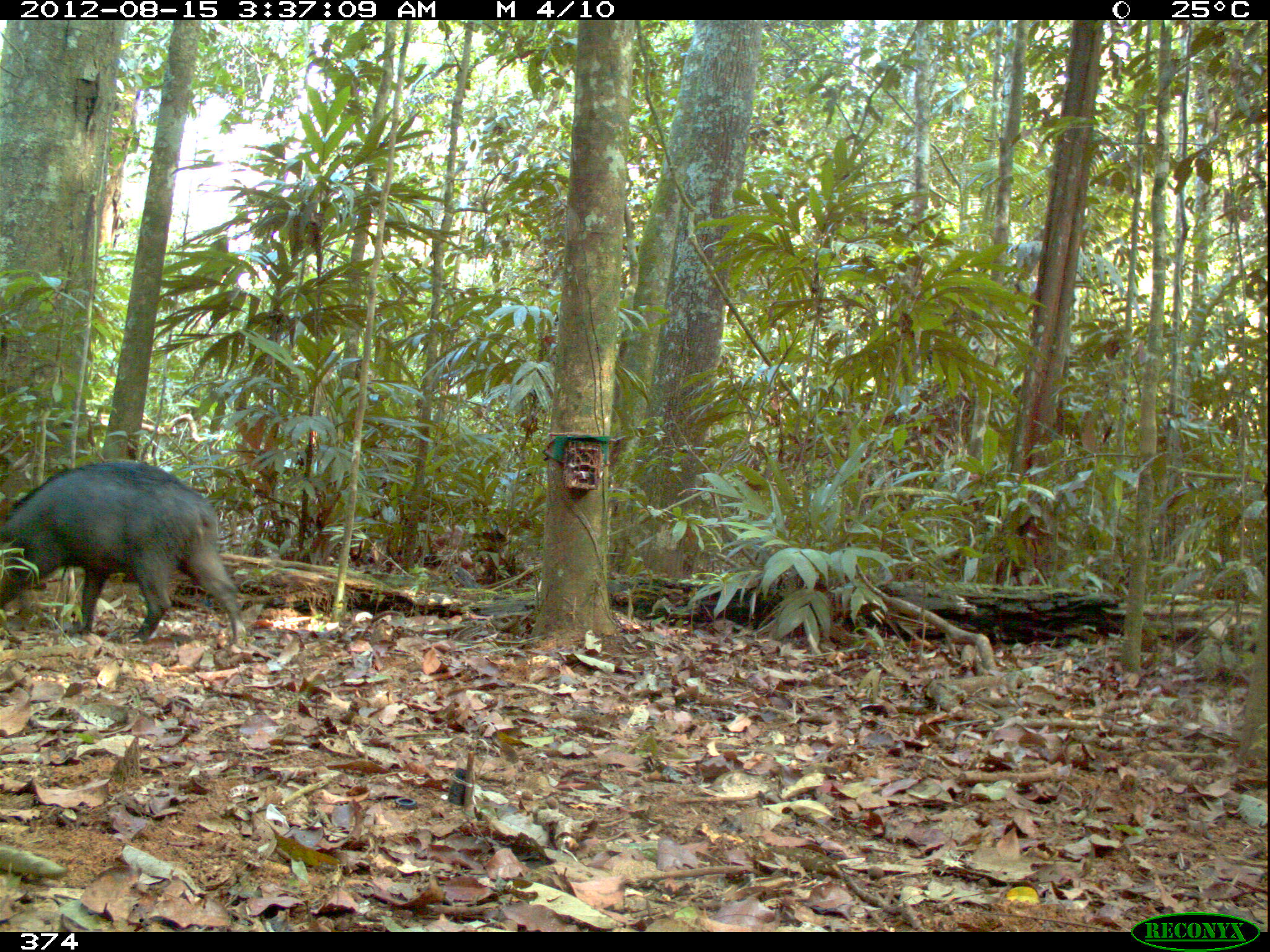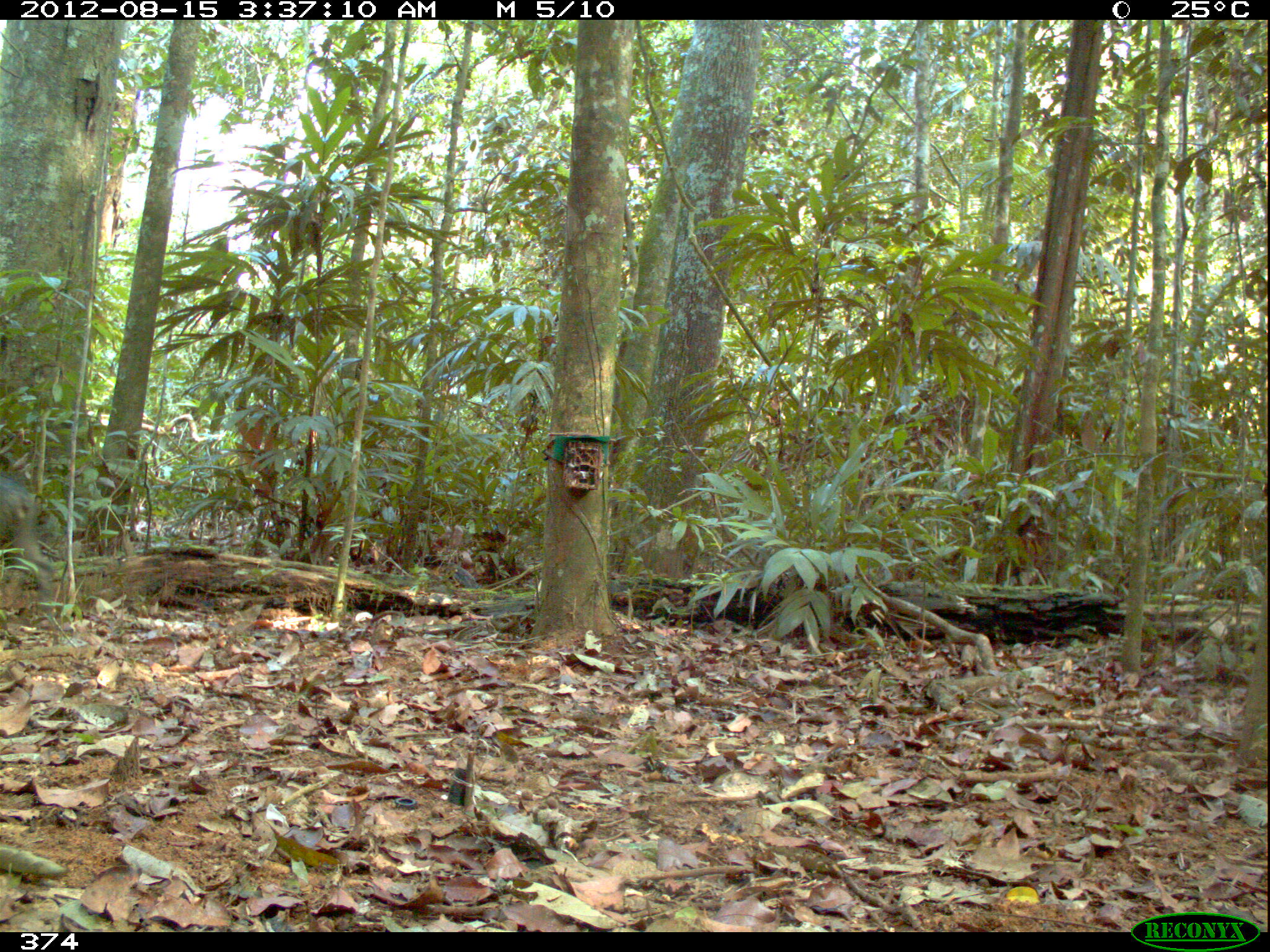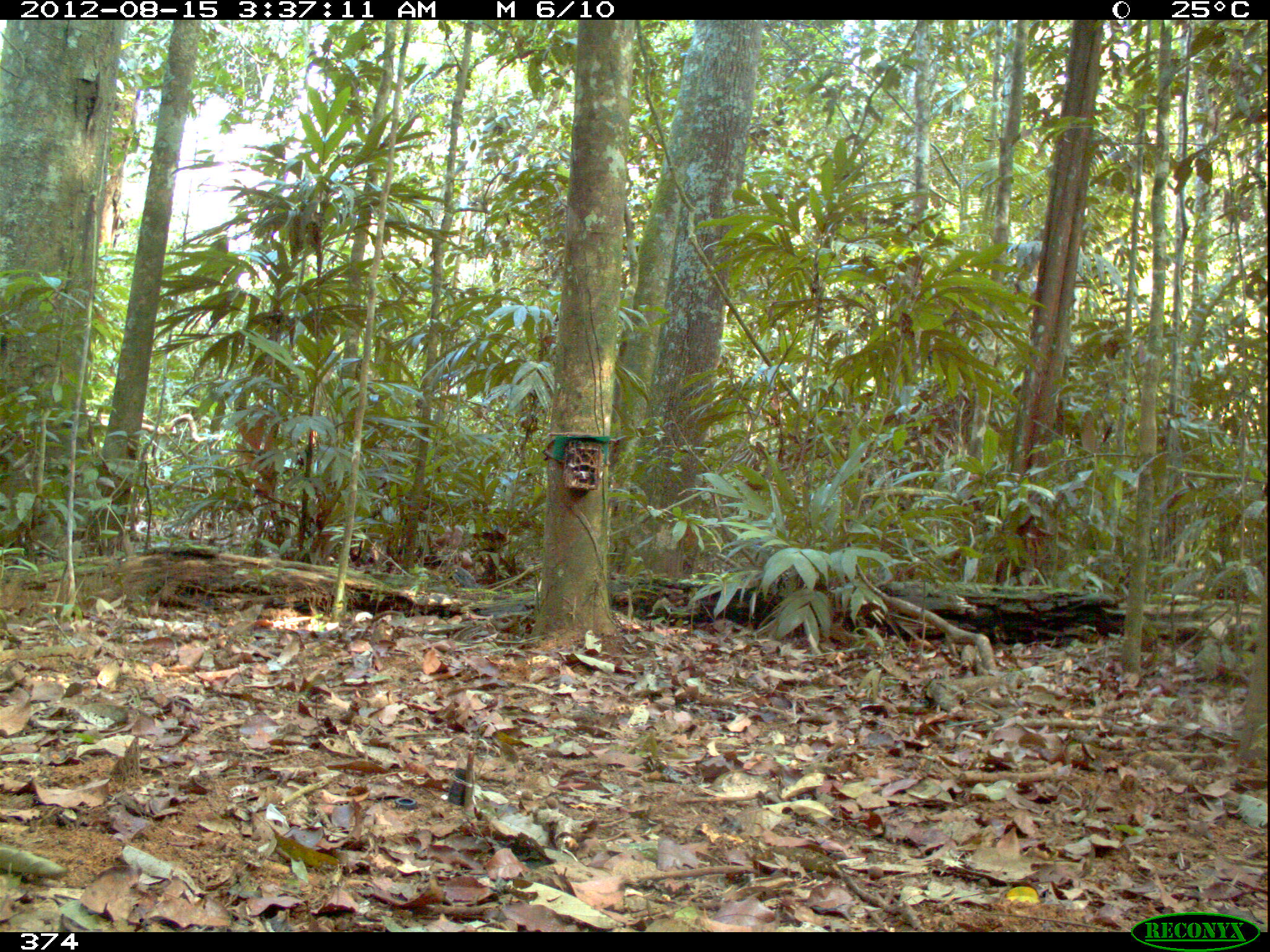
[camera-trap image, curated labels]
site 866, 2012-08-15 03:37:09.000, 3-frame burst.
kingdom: Animalia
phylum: Chordata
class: Mammalia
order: Artiodactyla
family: Tayassuidae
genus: Tayassu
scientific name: Tayassu pecari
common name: white-lipped peccary